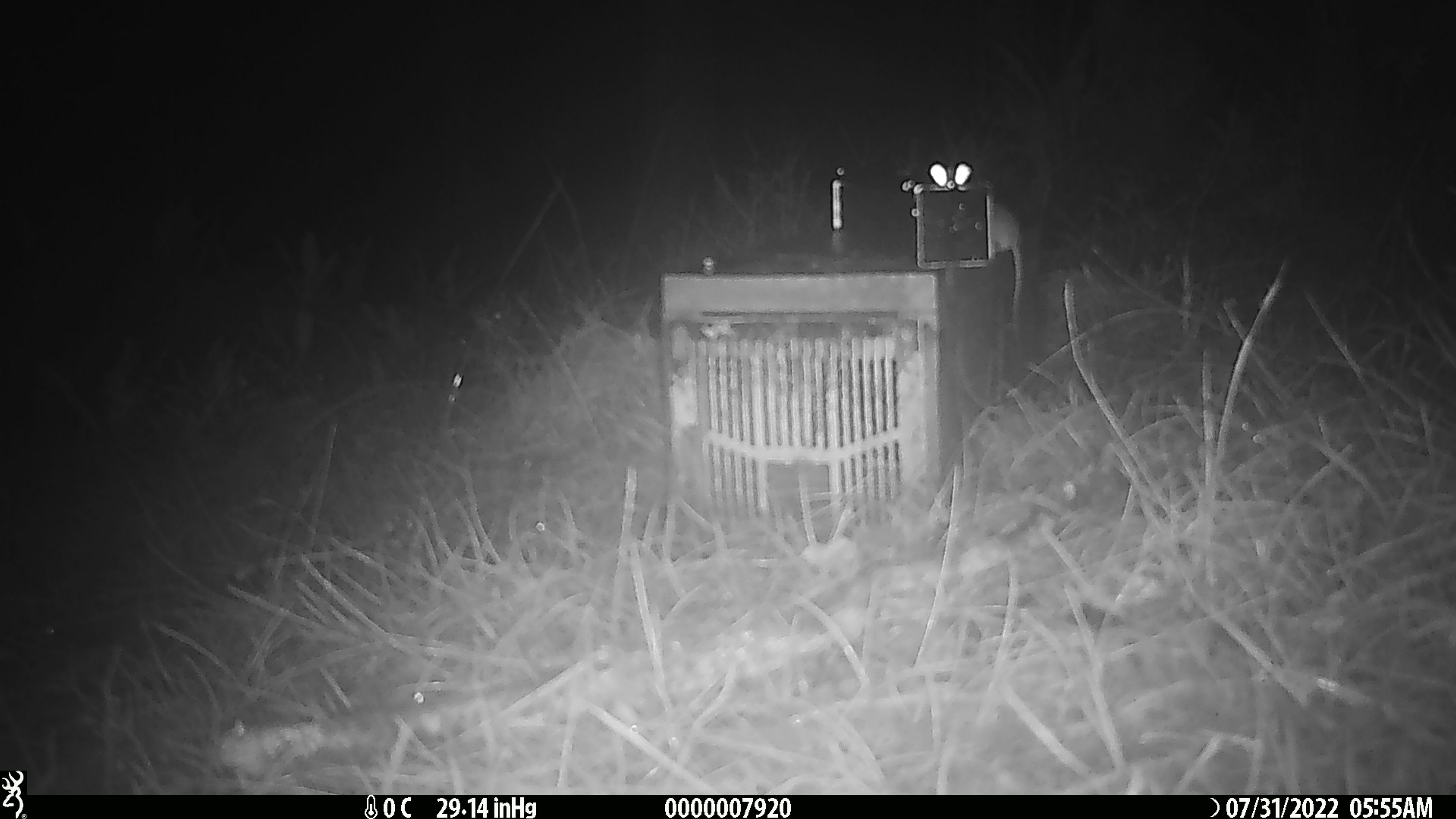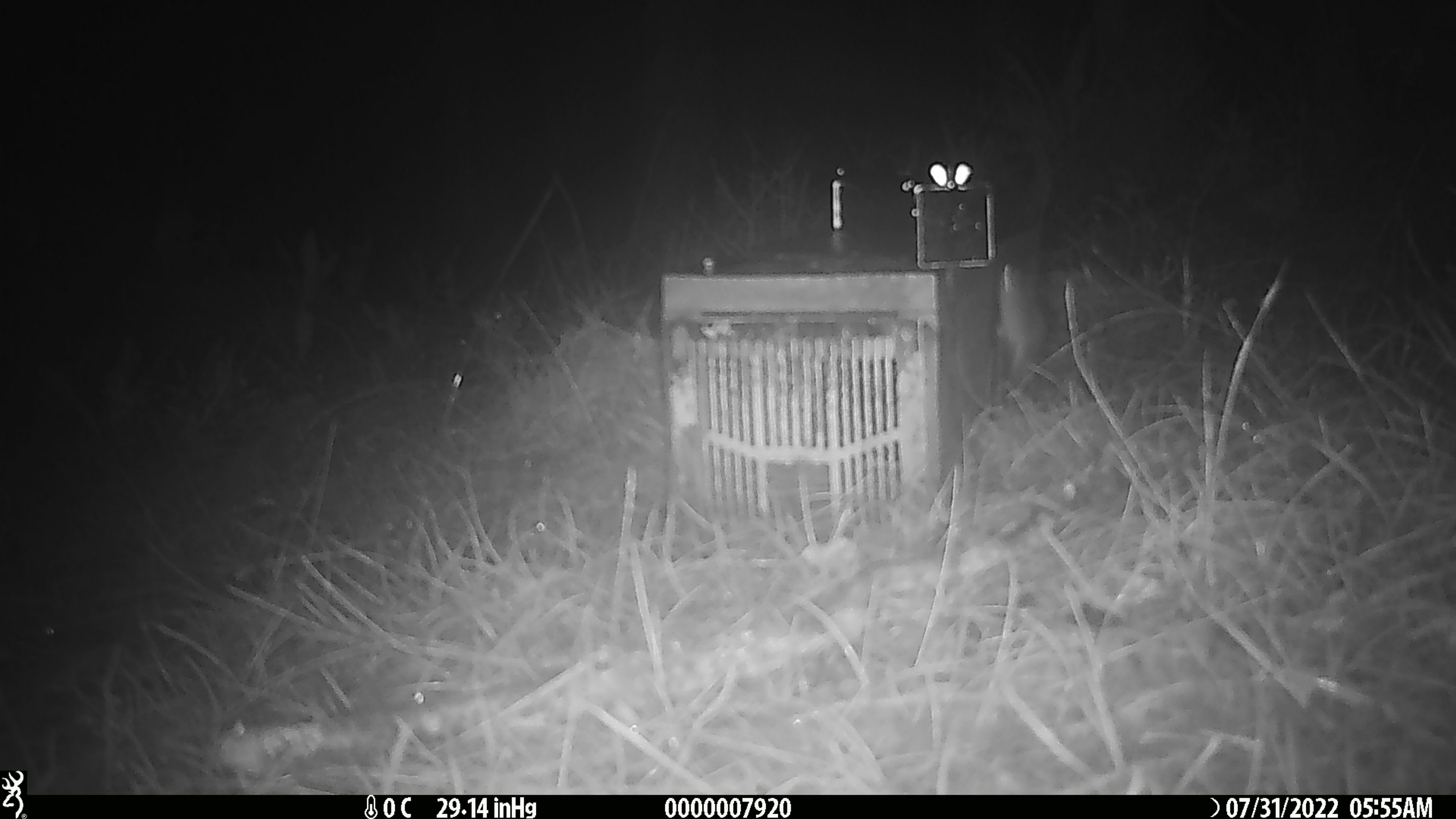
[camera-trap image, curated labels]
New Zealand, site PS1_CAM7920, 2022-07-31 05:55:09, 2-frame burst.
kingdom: Animalia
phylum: Chordata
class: Mammalia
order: Rodentia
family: Muridae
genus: Mus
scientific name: Mus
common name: mouse